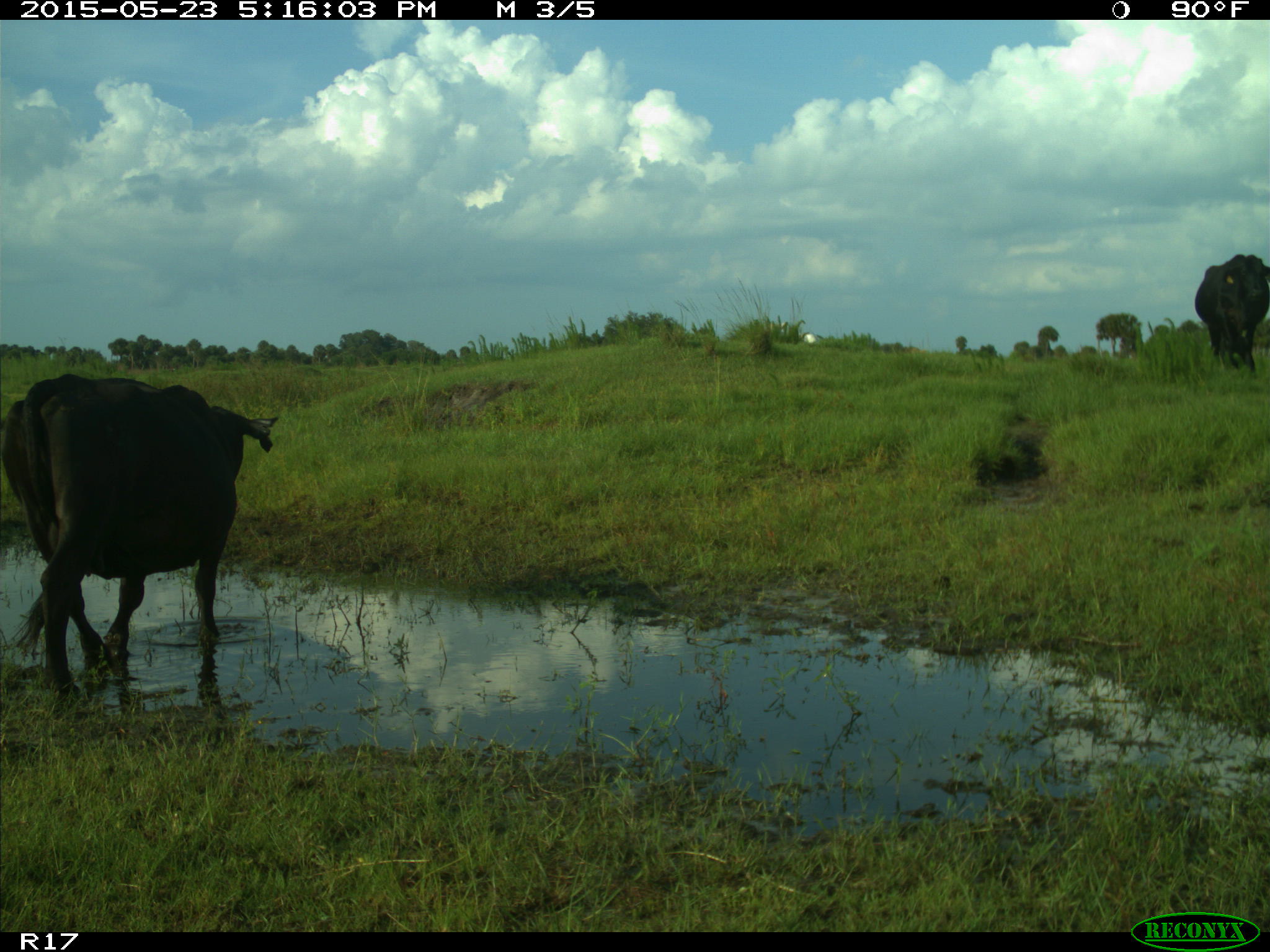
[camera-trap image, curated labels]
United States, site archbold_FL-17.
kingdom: Animalia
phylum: Chordata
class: Mammalia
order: Artiodactyla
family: Bovidae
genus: Bos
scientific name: Bos taurus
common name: domestic cow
Bos taurus (domestic cow).